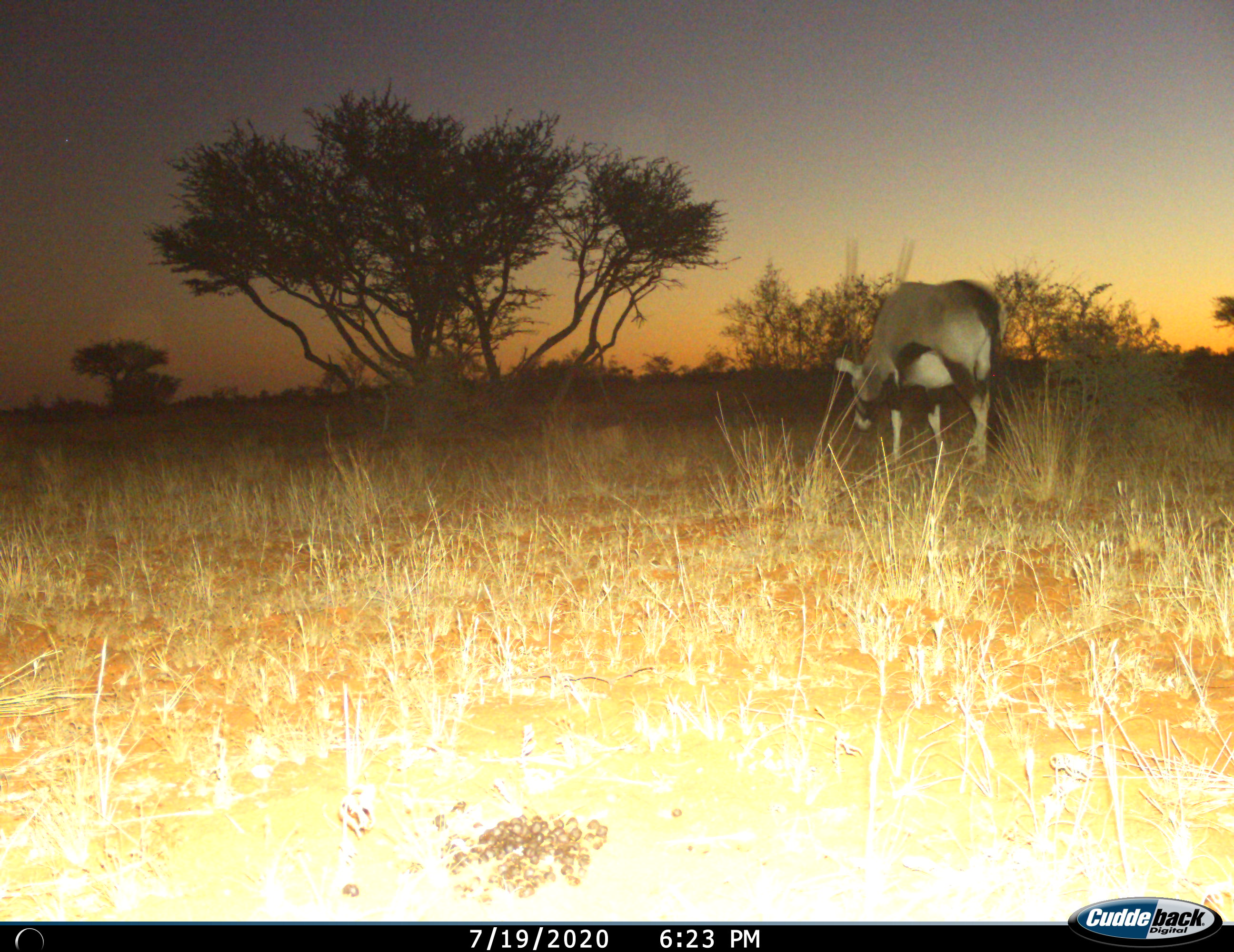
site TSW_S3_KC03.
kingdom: Animalia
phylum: Chordata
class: Mammalia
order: Artiodactyla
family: Bovidae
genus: Oryx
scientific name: Oryx gazella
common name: gemsbok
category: oryx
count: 1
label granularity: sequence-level